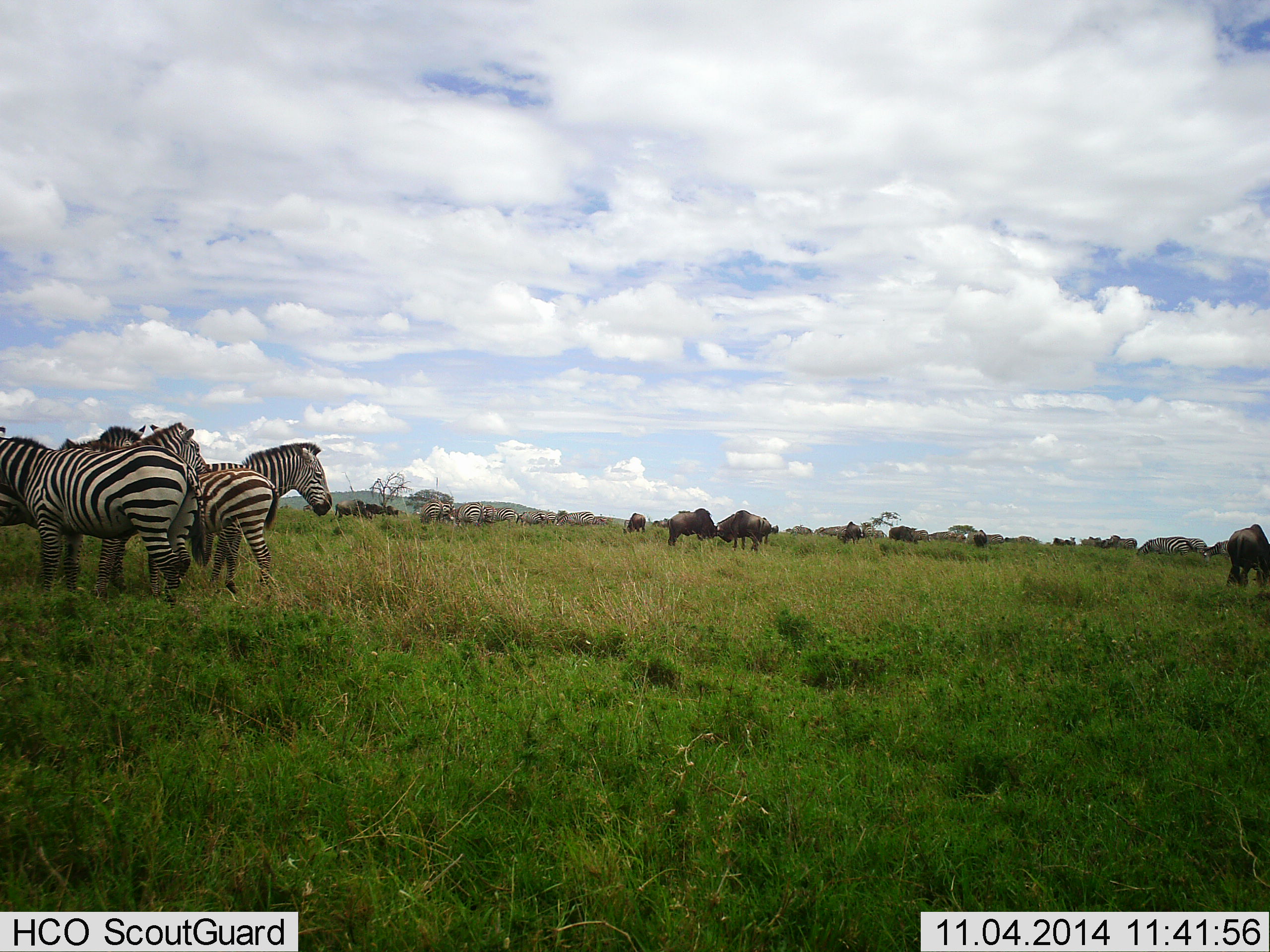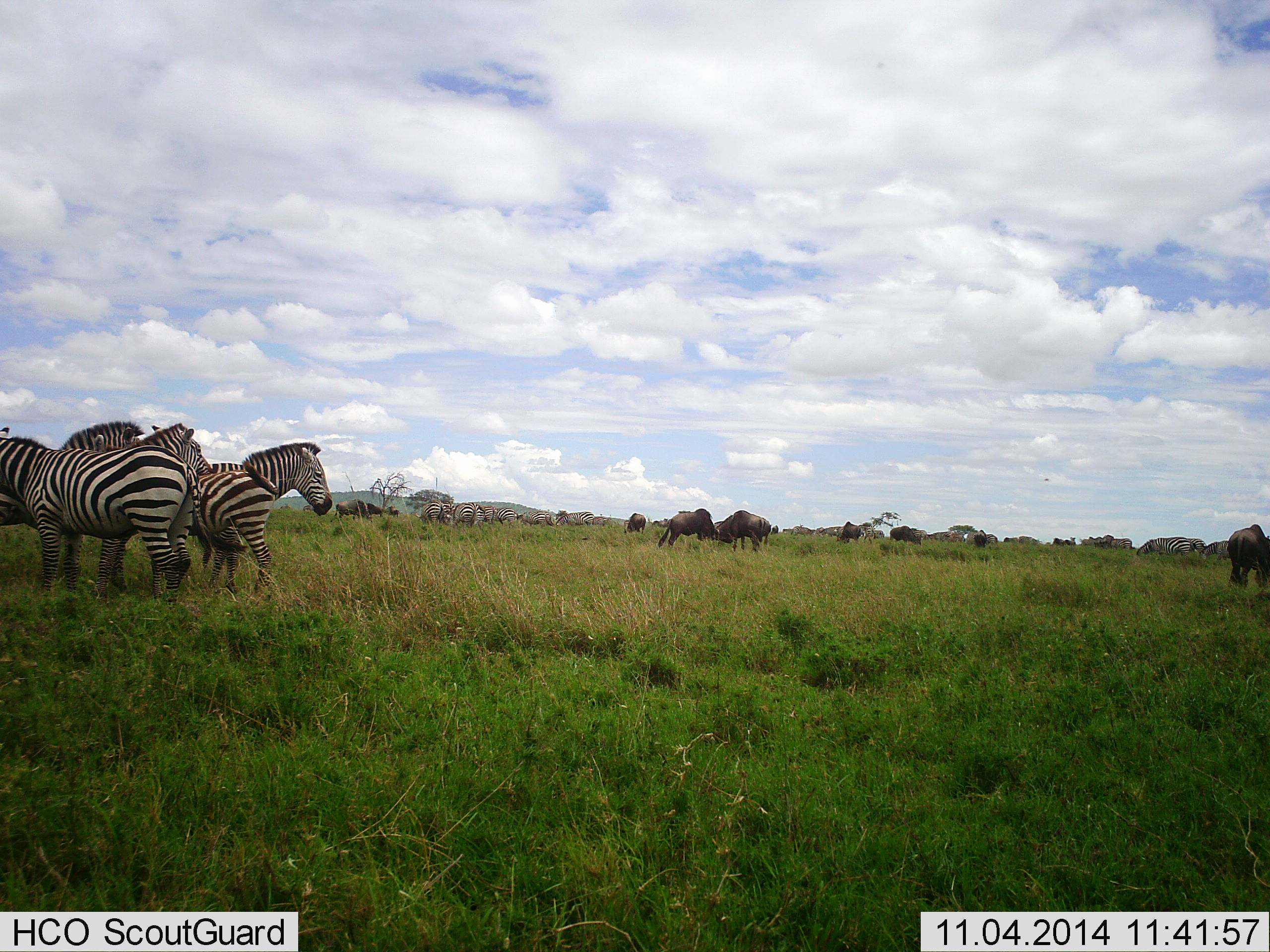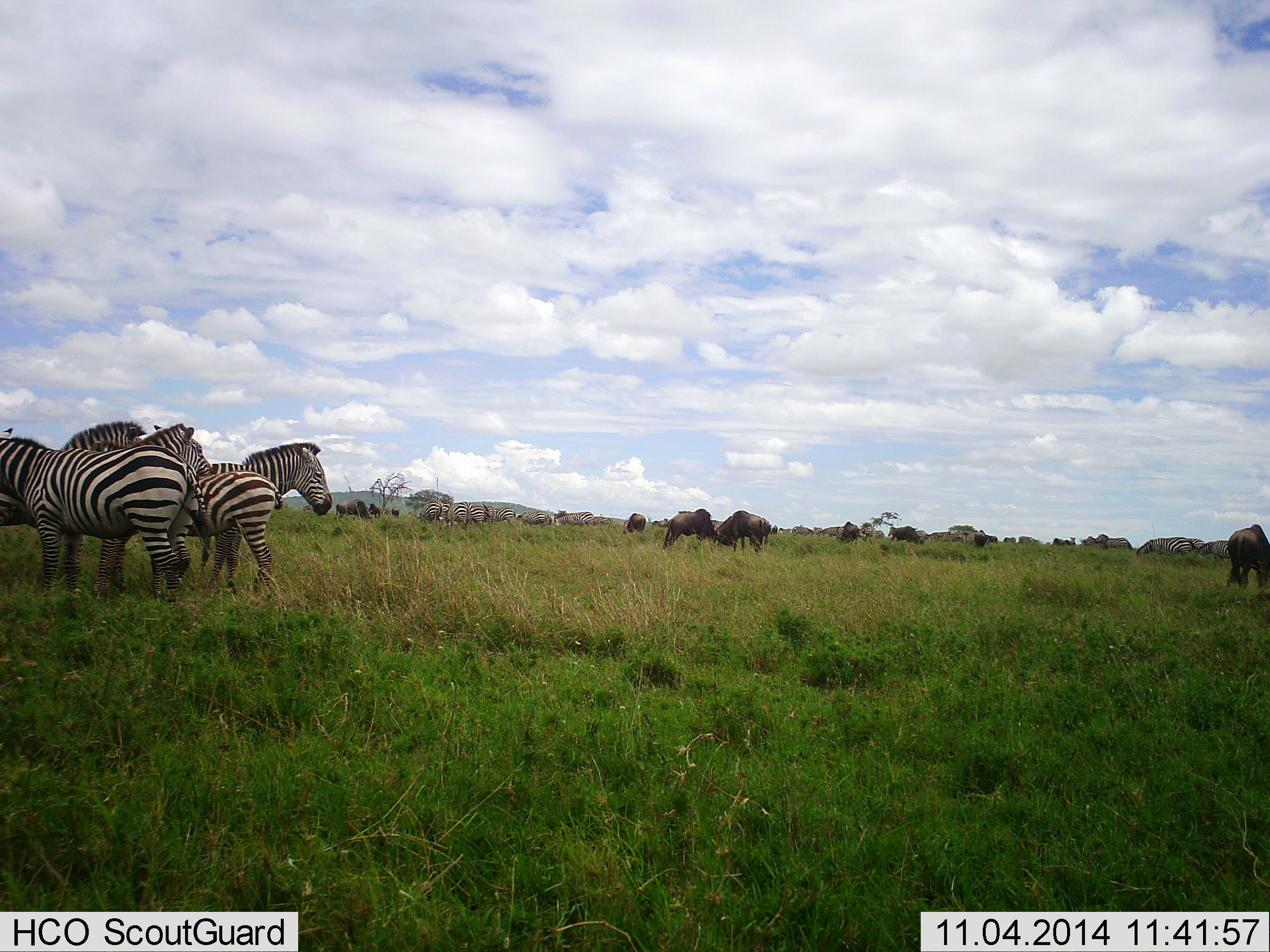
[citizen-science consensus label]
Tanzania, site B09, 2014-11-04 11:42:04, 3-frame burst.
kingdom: Animalia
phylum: Chordata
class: Mammalia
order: Artiodactyla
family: Bovidae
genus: Connochaetes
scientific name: Connochaetes taurinus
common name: blue wildebeest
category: wildebeest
Wildebeest (blue wildebeest) (Connochaetes taurinus), count 11-50. Behavior (volunteer vote fractions): standing 50%, resting 10%, moving 30%, interacting 0%. Young present (vote fraction): 0%. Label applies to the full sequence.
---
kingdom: Animalia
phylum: Chordata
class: Mammalia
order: Perissodactyla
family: Equidae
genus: Equus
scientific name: Equus quagga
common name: plains zebra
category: zebra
Zebra (plains zebra) (Equus quagga), count 5. Behavior (volunteer vote fractions): standing 86%, resting 7%, moving 7%, interacting 29%. Young present (vote fraction): 0%. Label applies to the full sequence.